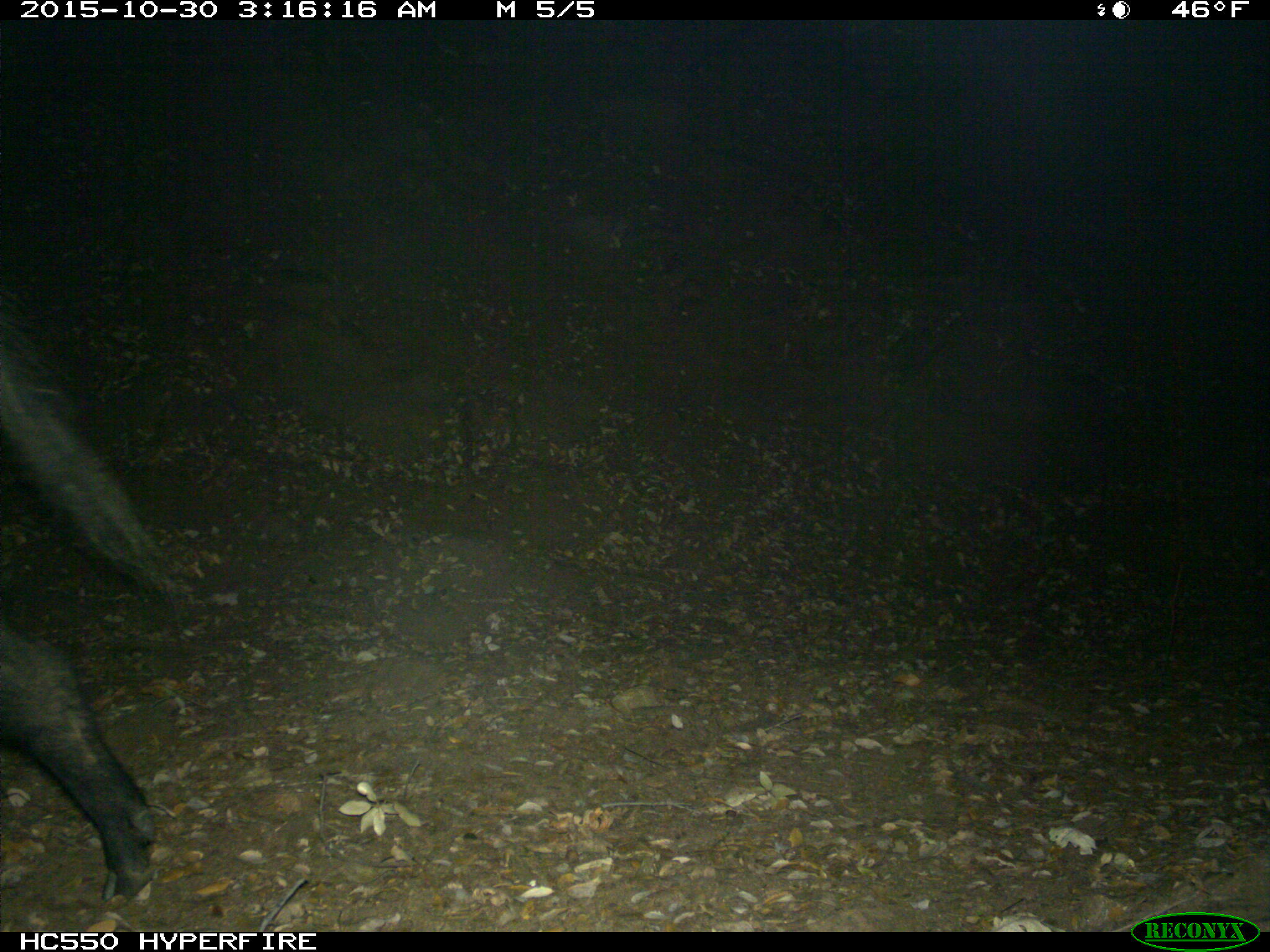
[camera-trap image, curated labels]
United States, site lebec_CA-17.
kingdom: Animalia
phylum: Chordata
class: Mammalia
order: Artiodactyla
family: Suidae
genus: Sus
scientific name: Sus scrofa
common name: wild boar